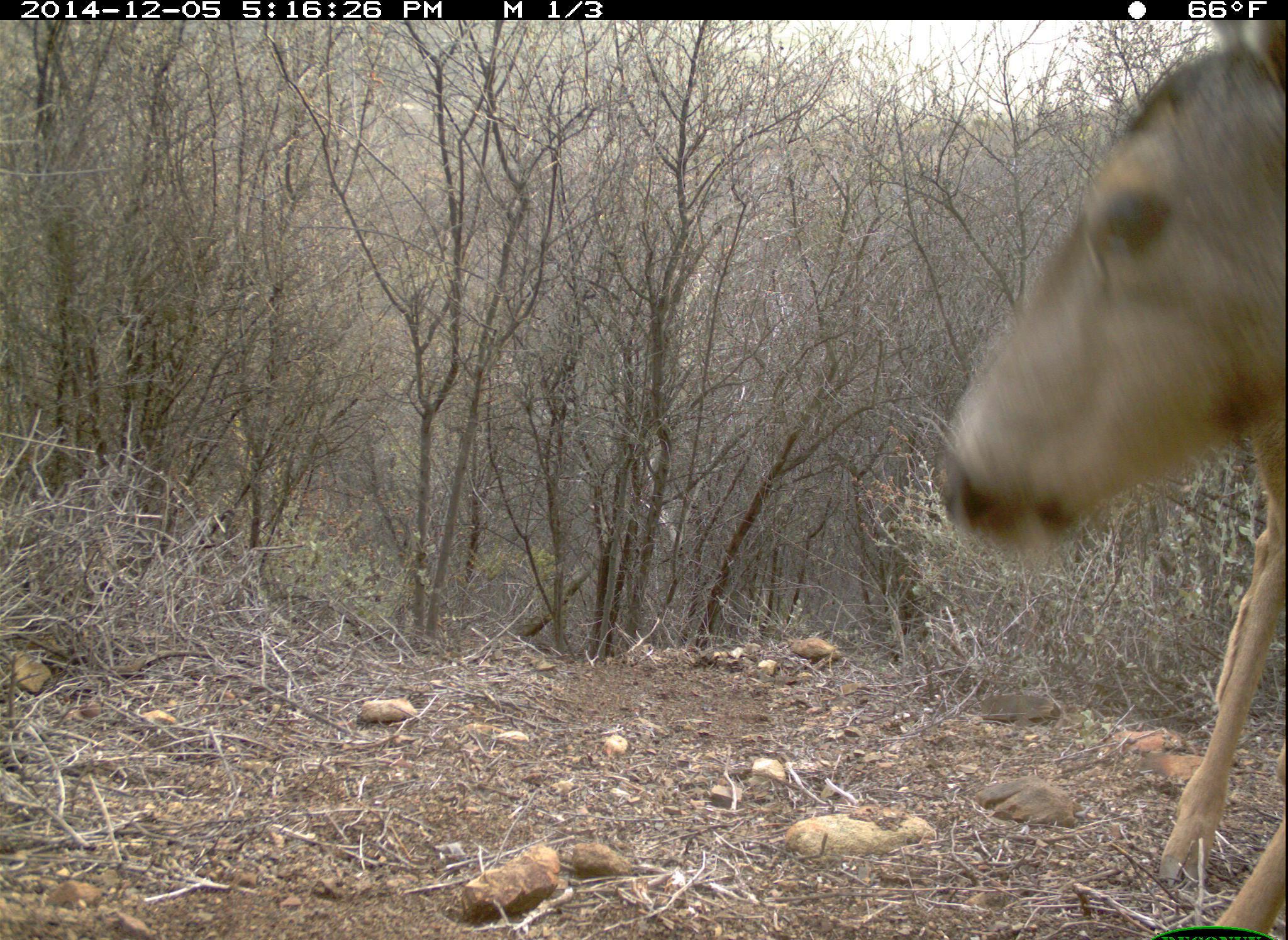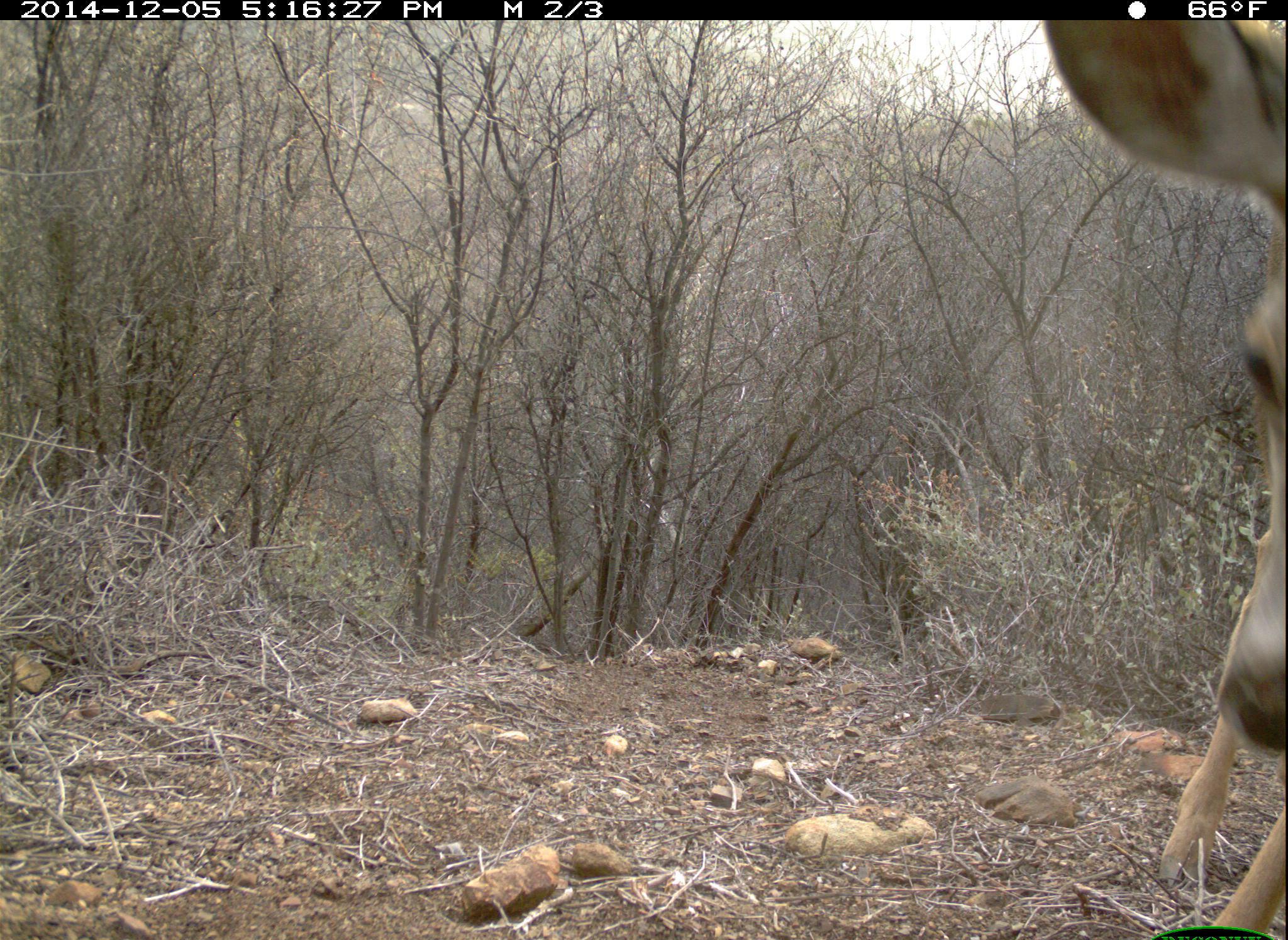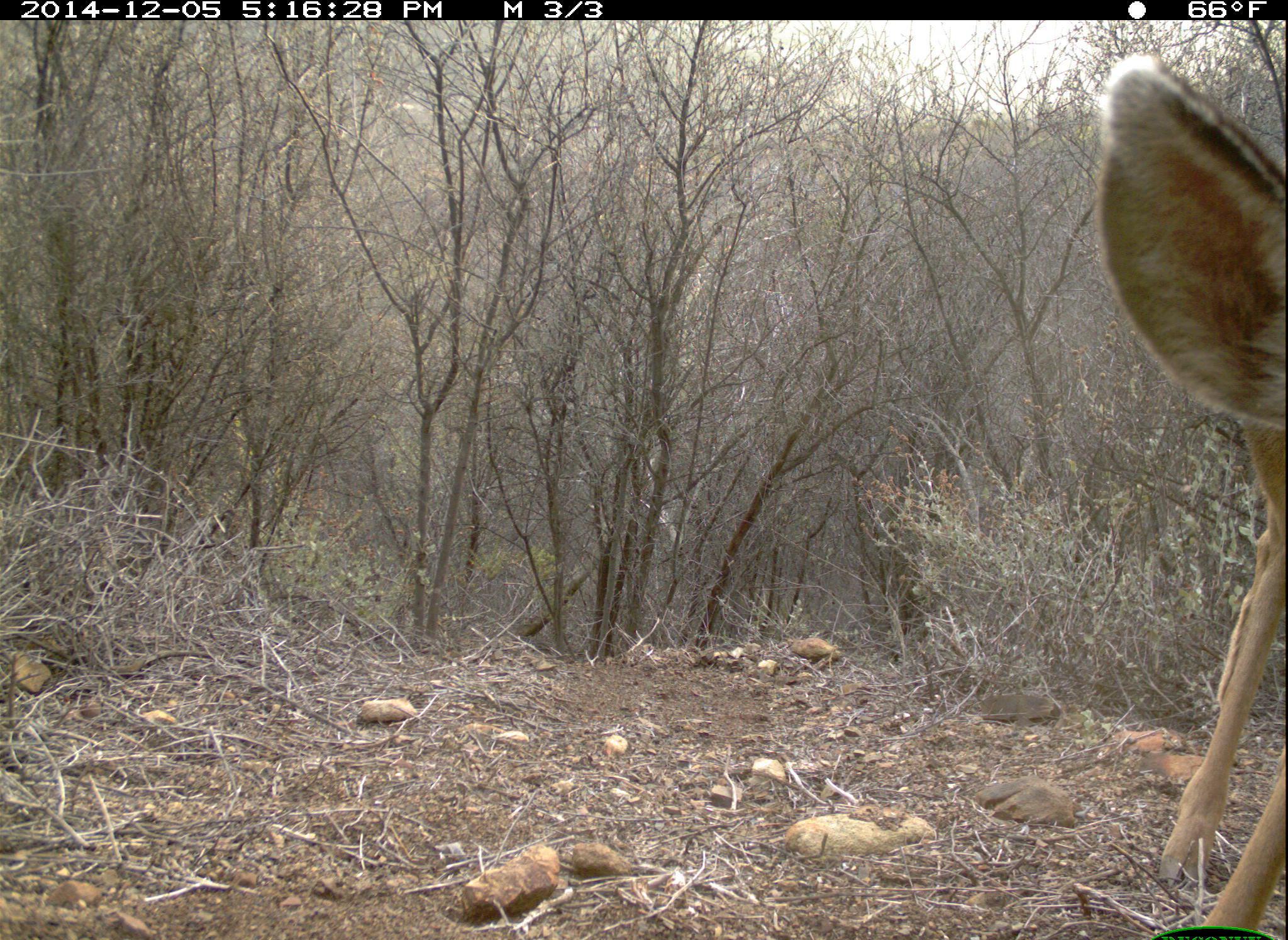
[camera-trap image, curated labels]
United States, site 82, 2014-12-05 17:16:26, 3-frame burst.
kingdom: Animalia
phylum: Chordata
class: Mammalia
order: Artiodactyla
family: Cervidae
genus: Odocoileus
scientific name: Odocoileus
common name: deer